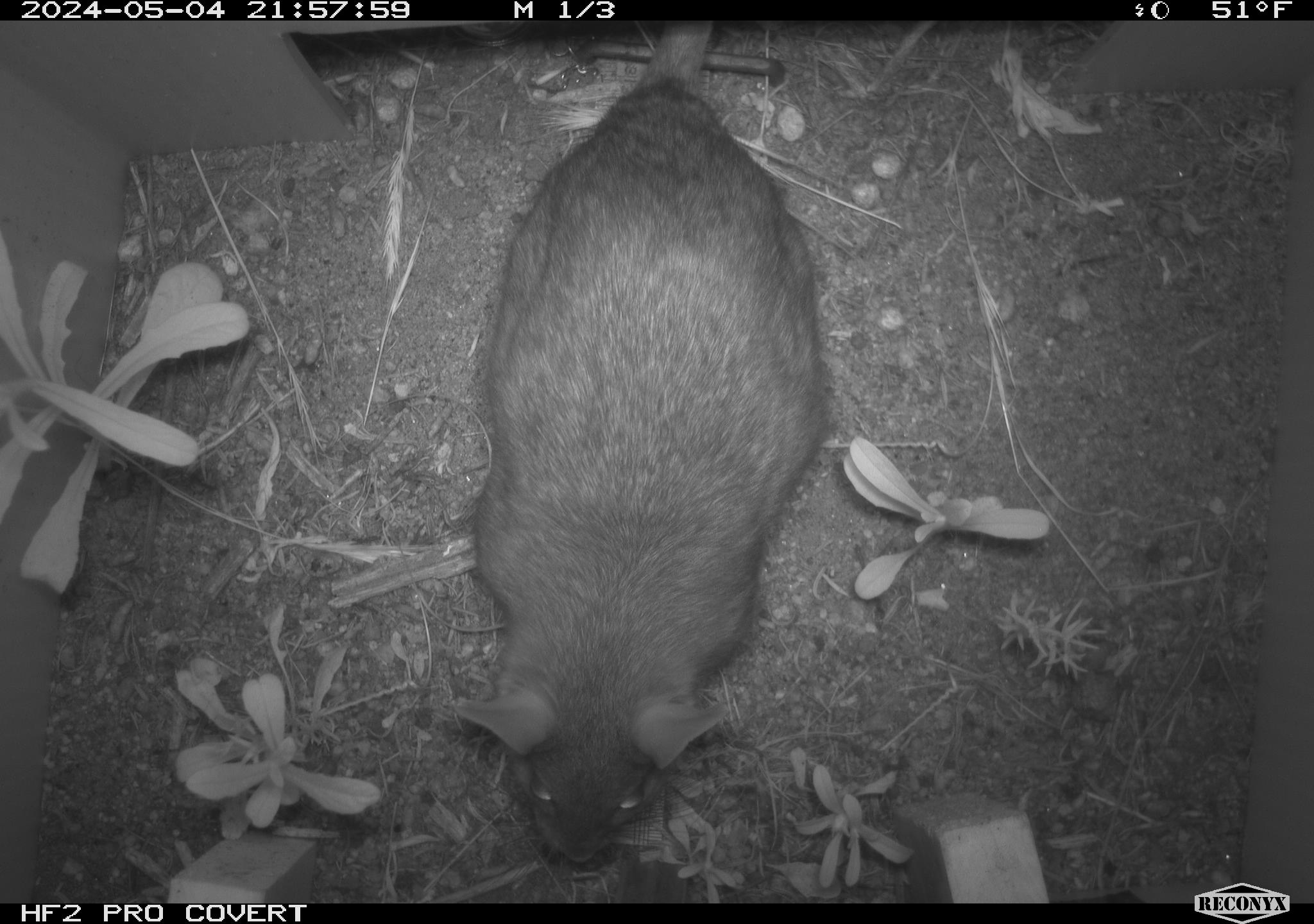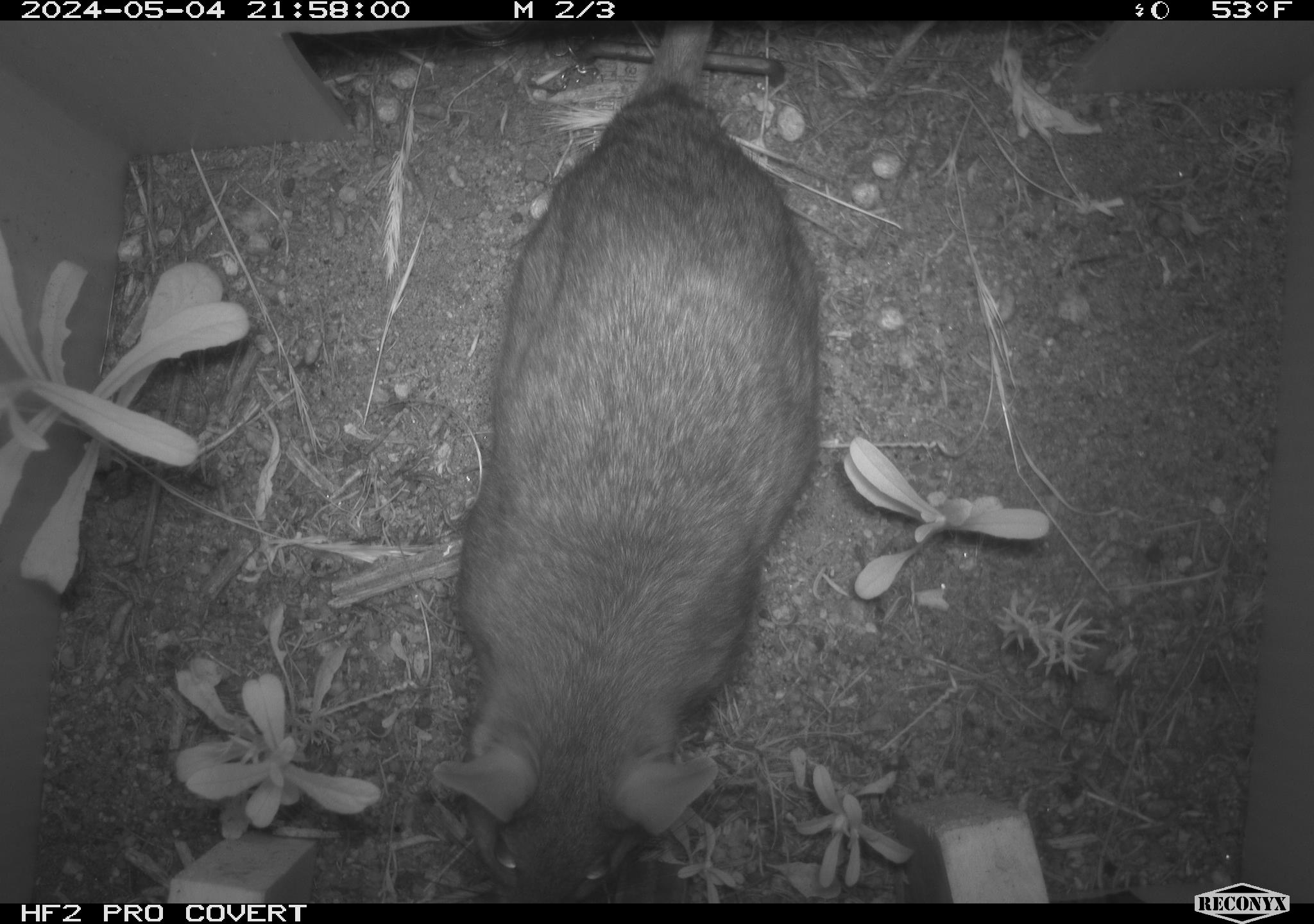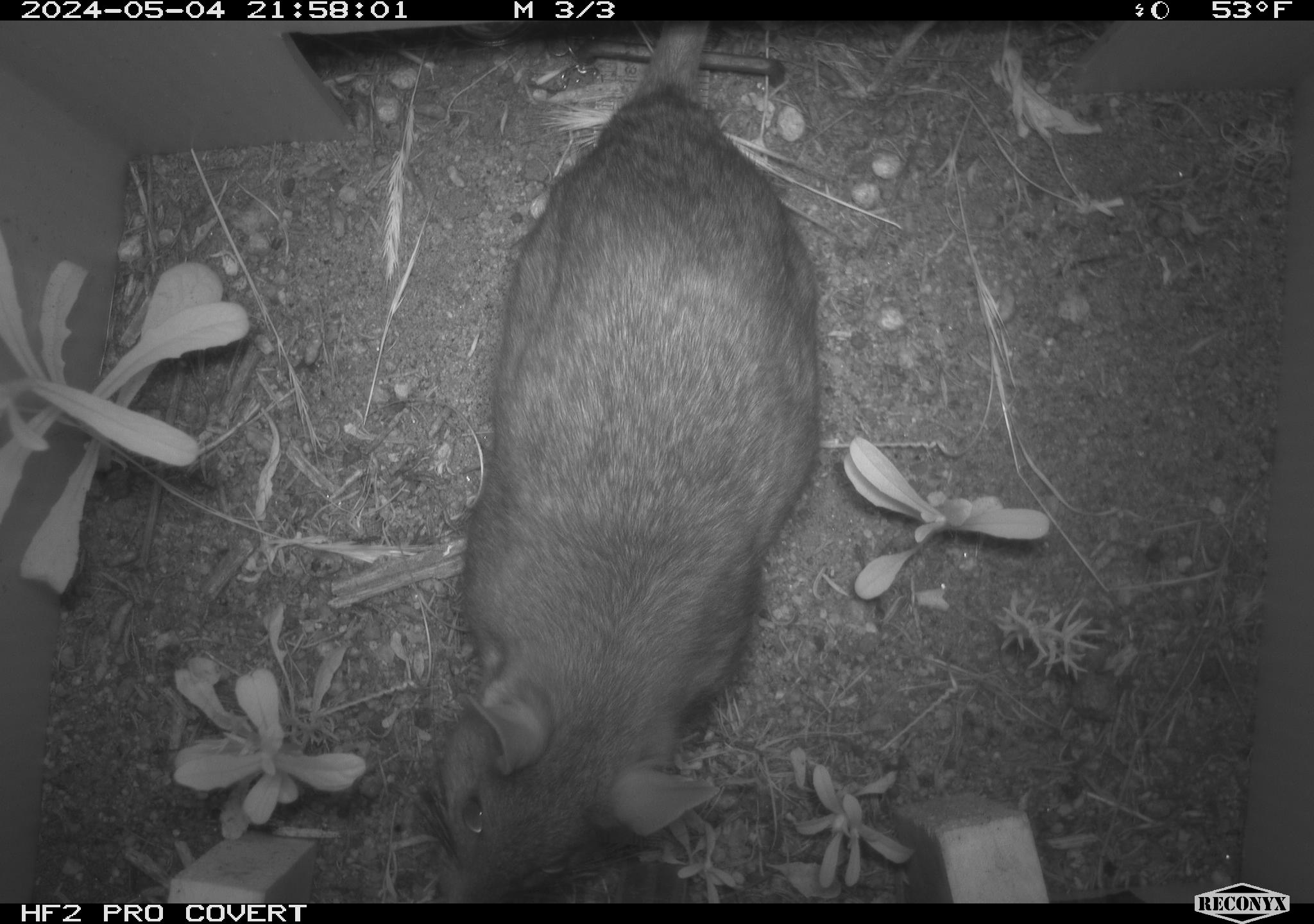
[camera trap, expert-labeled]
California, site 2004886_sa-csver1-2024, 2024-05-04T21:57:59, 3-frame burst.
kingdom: Animalia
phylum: Chordata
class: Mammalia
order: Rodentia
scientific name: Rodentia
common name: rodent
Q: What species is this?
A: Rodent (Rodentia).